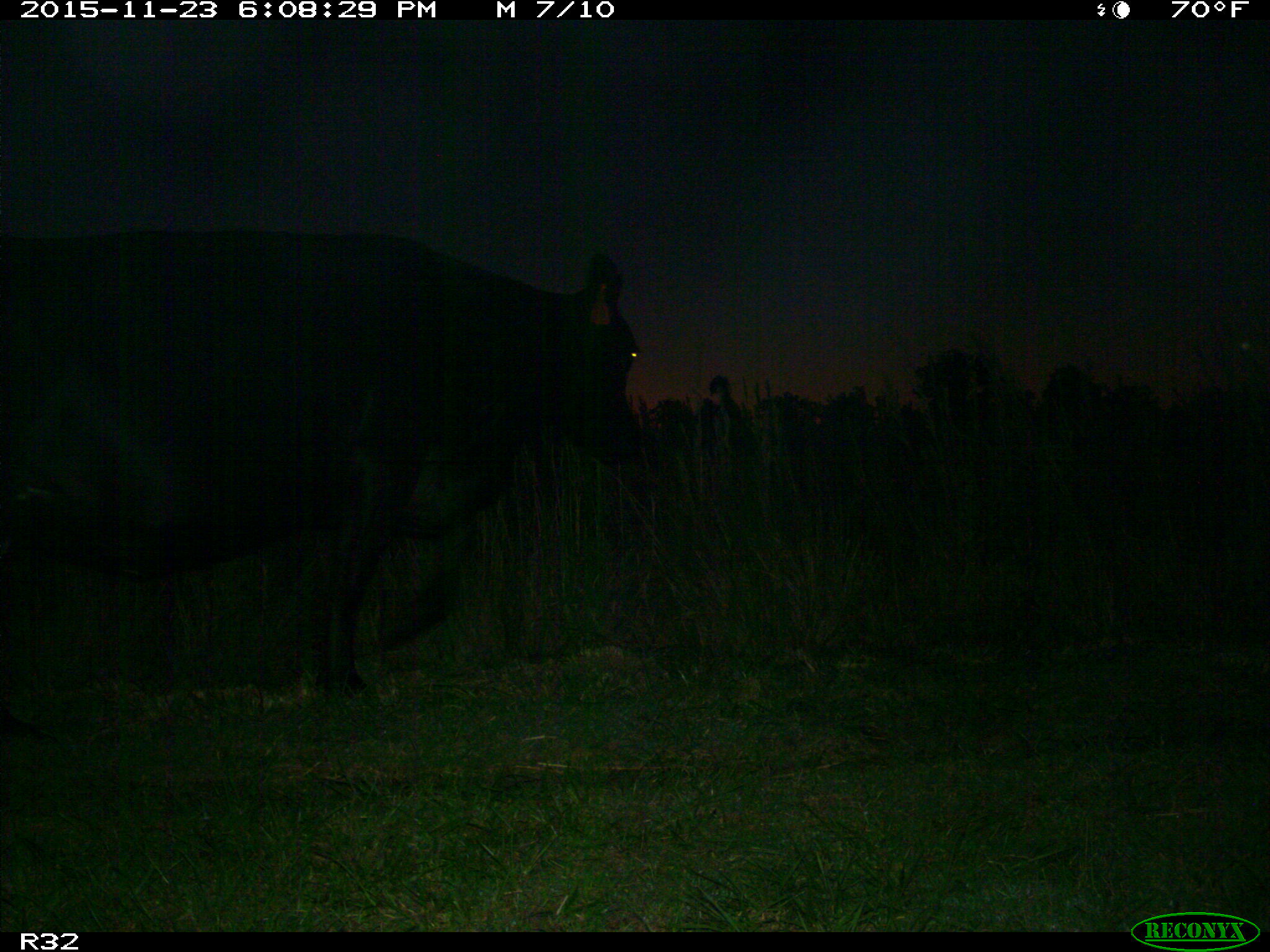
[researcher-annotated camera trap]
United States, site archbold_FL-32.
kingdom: Animalia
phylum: Chordata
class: Mammalia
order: Artiodactyla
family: Bovidae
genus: Bos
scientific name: Bos taurus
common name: domestic cow